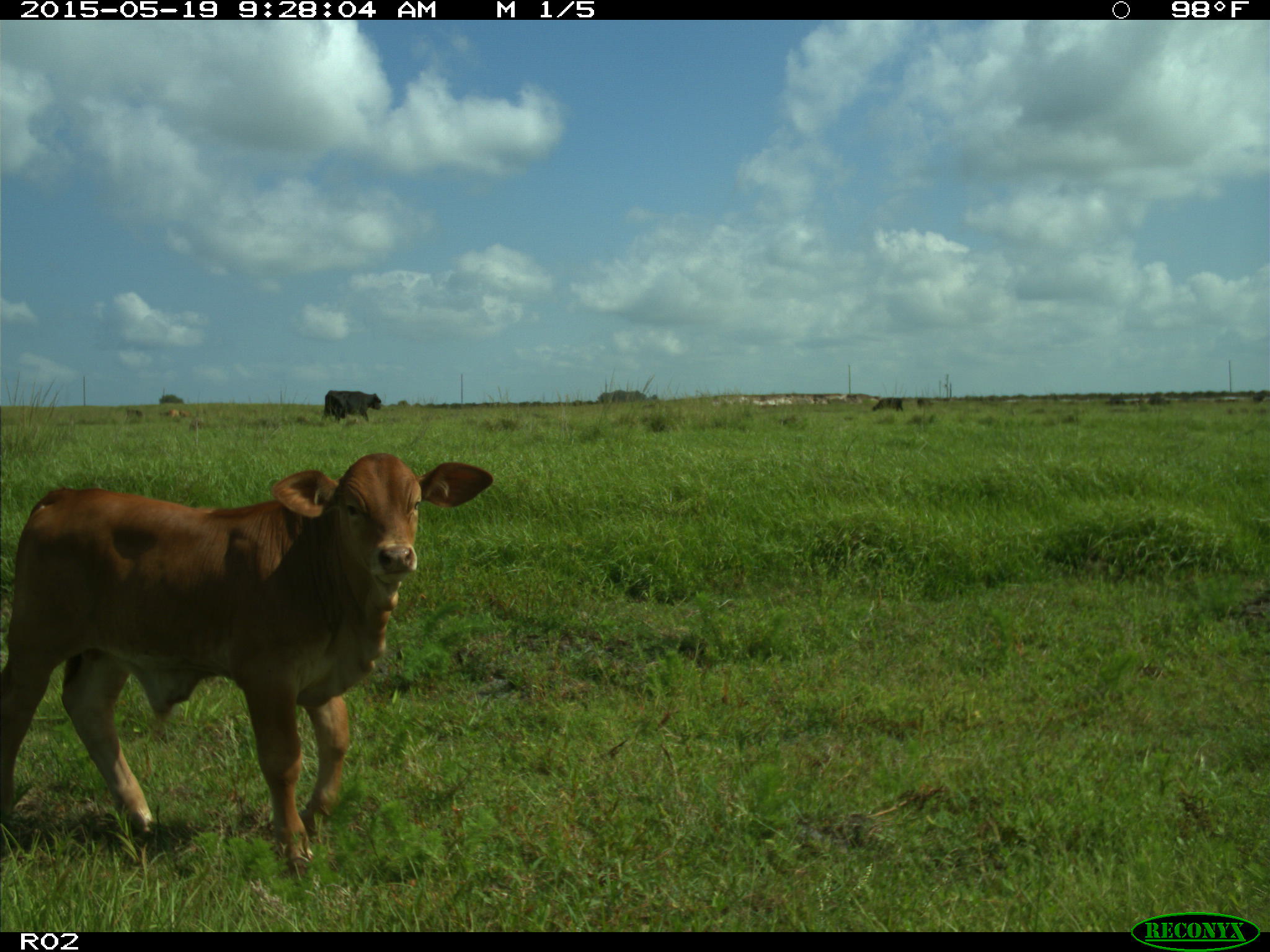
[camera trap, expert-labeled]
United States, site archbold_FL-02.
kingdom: Animalia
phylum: Chordata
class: Mammalia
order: Artiodactyla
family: Bovidae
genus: Bos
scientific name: Bos taurus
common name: domestic cow